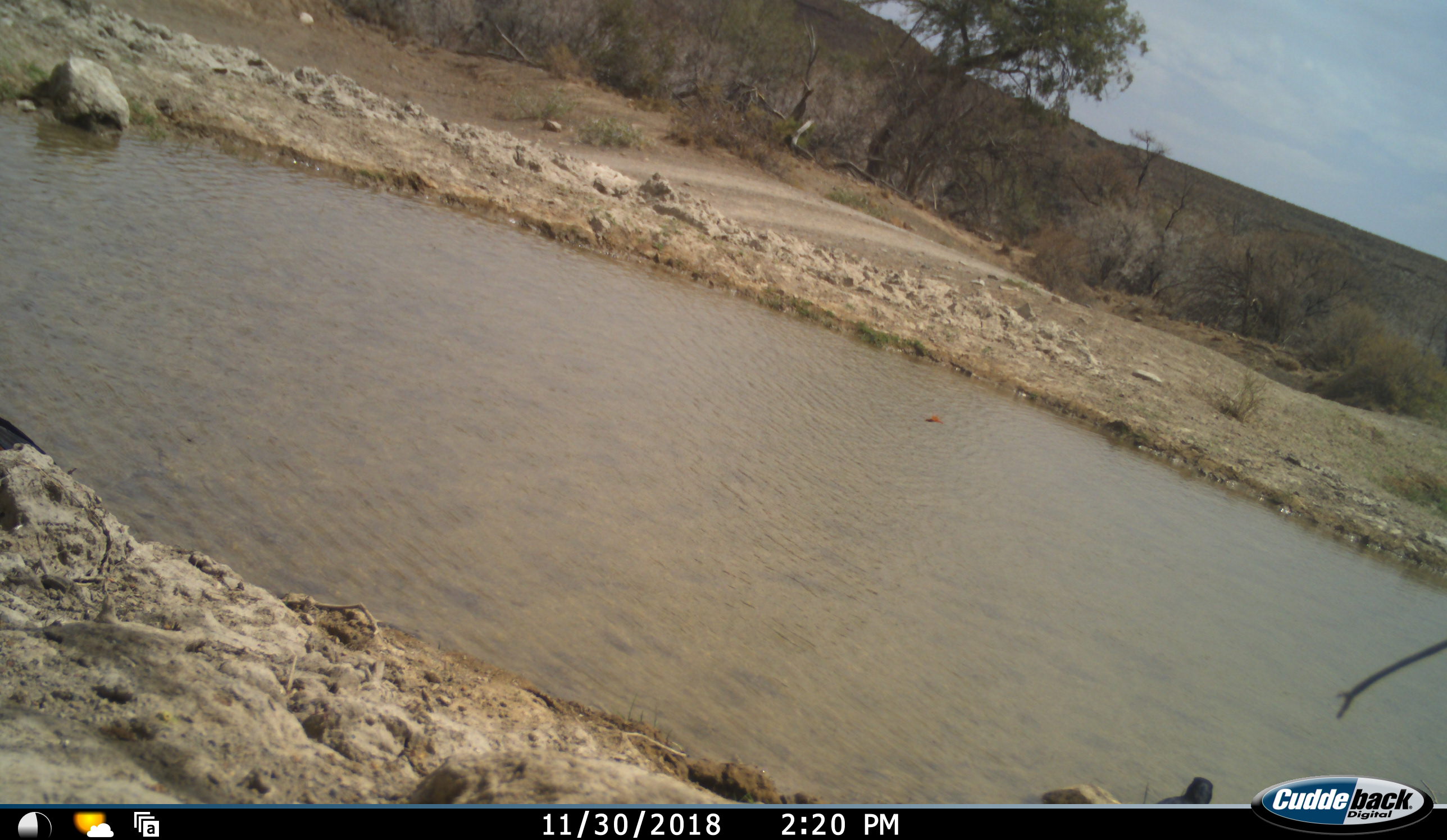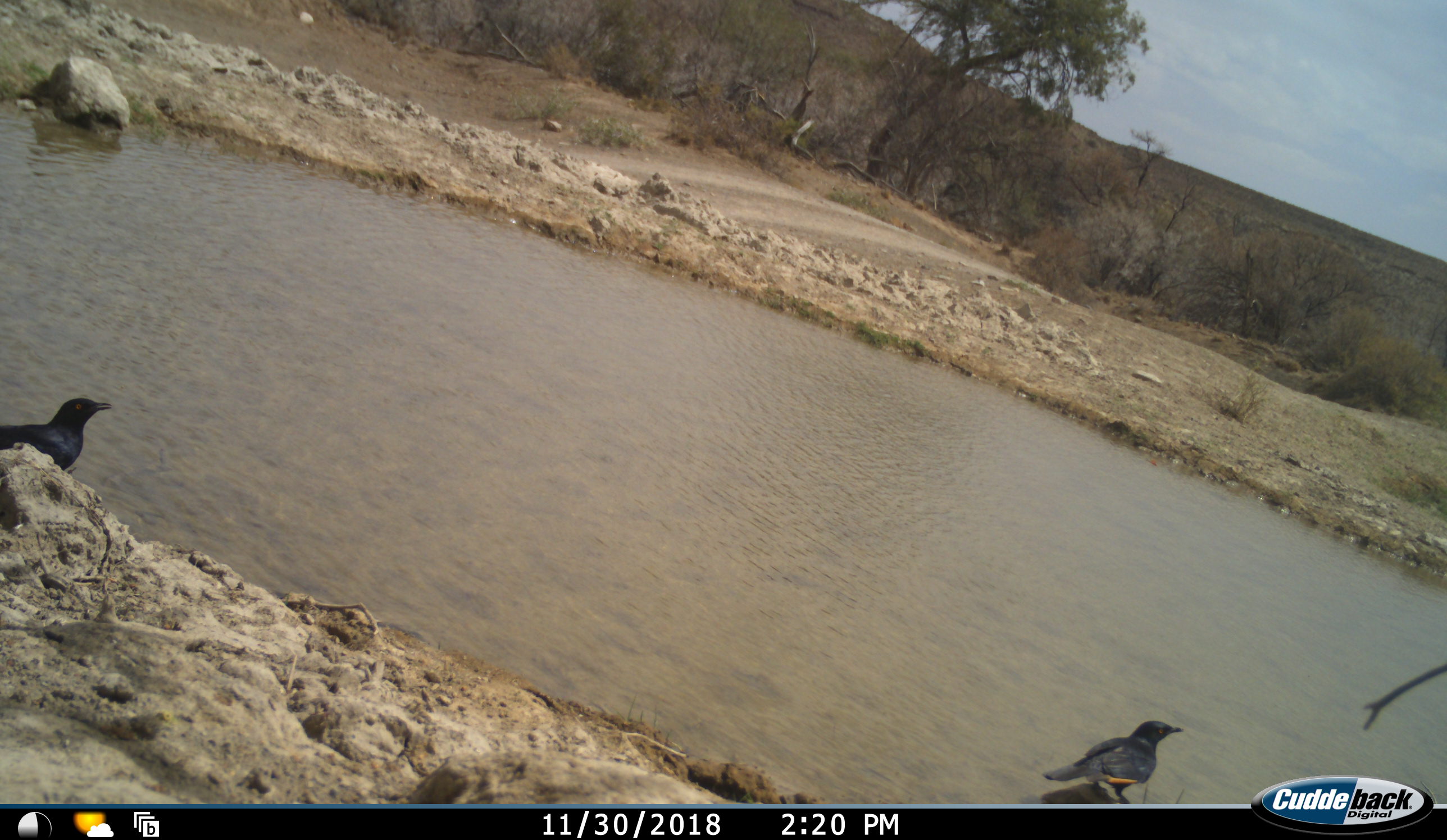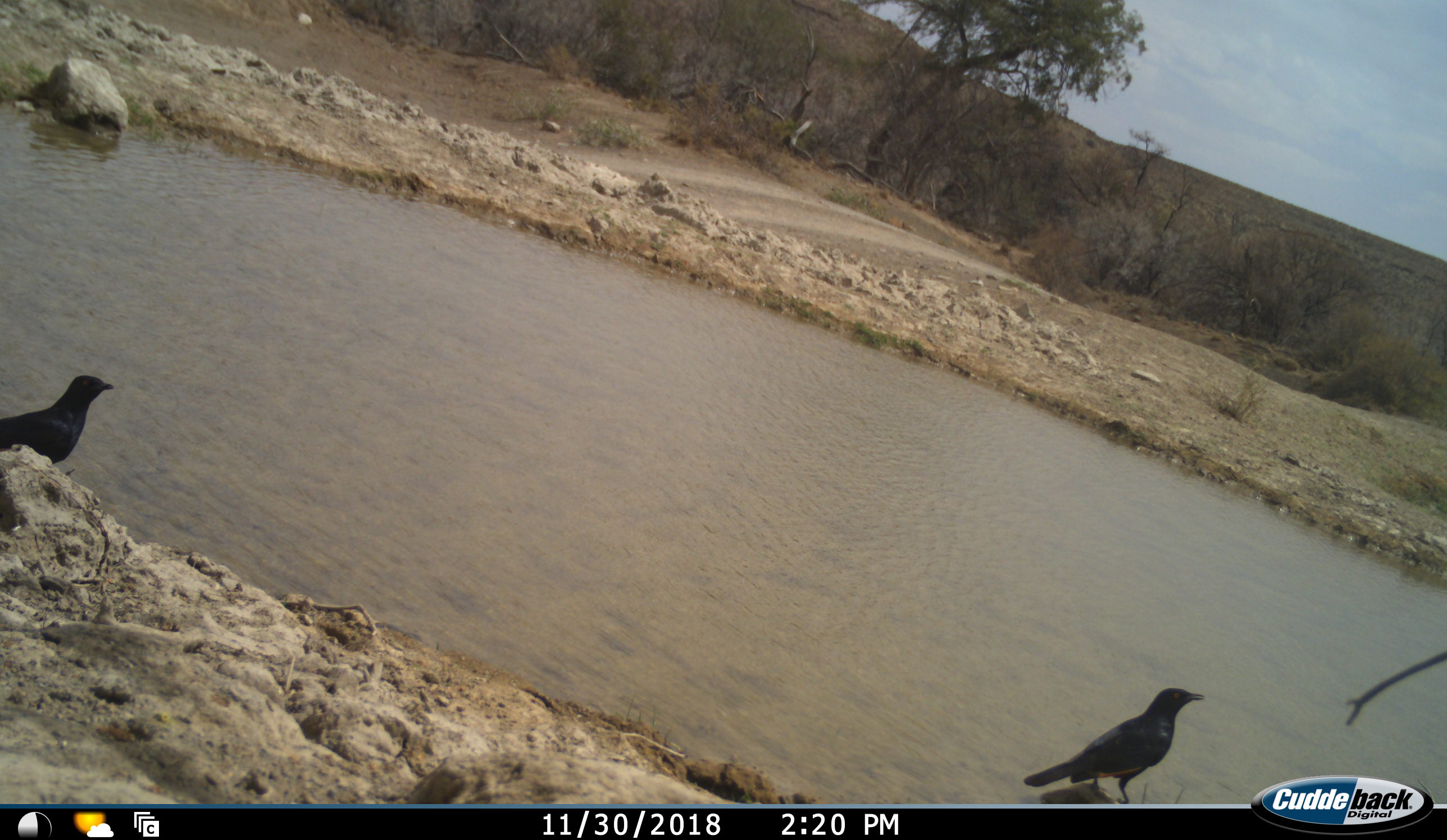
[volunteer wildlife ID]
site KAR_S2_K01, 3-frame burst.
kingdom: Animalia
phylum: Chordata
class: Aves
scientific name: Aves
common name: bird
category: birdother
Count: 2.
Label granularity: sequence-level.